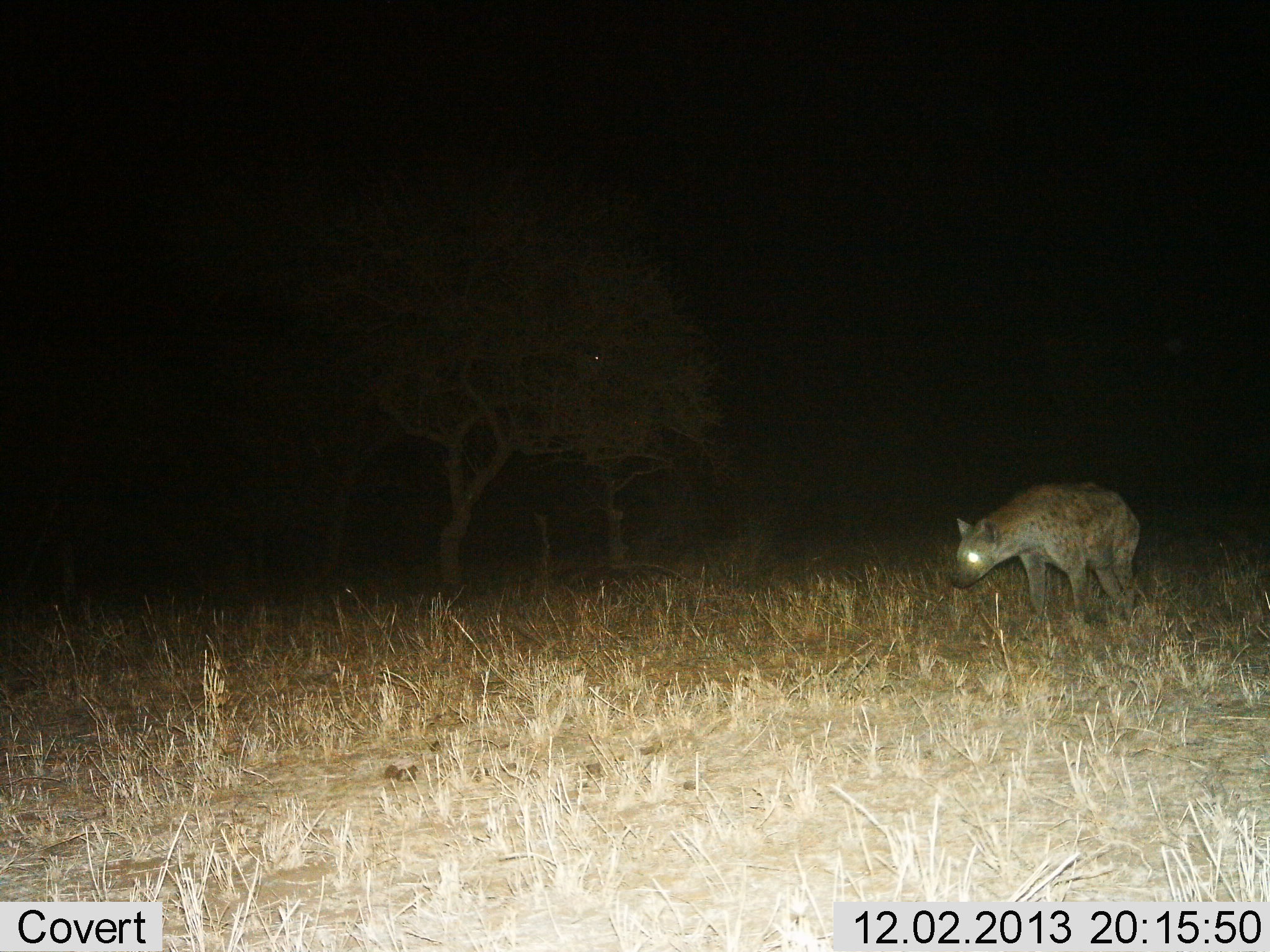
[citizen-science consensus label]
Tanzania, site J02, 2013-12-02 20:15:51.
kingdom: Animalia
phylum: Chordata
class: Mammalia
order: Carnivora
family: Hyaenidae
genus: Crocuta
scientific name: Crocuta crocuta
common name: spotted hyena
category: hyenaspotted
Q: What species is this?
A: Hyenaspotted (spotted hyena) (Crocuta crocuta).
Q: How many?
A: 1.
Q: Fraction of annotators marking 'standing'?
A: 30%.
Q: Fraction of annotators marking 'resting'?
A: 0%.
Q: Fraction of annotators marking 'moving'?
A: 70%.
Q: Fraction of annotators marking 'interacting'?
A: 0%.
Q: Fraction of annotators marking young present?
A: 0%.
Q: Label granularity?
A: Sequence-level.